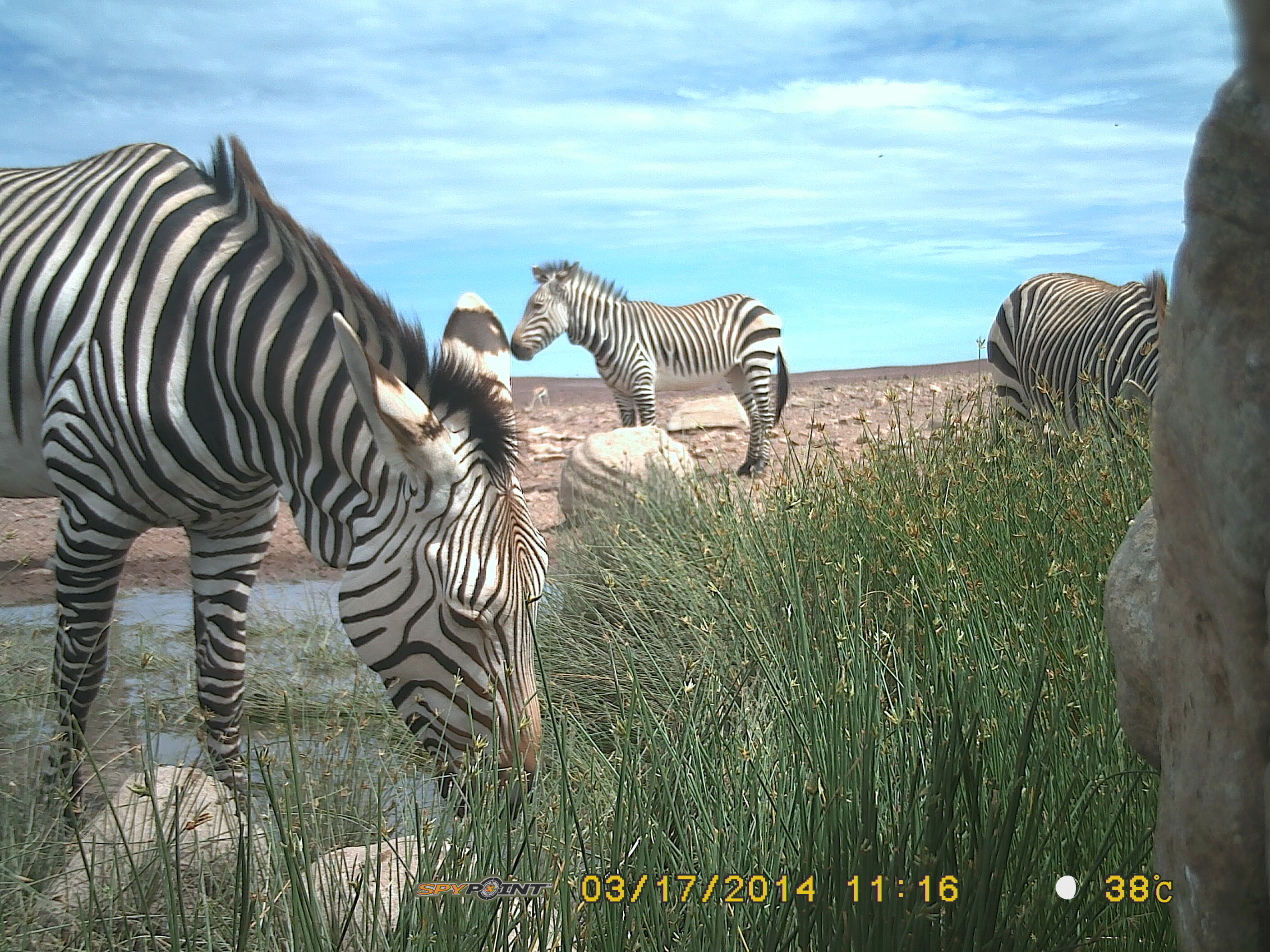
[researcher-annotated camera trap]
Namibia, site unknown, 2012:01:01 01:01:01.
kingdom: Animalia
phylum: Chordata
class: Mammalia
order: Perissodactyla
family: Equidae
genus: Equus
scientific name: Equus zebra hartmannae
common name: hartmann's mountain zebra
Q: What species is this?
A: Equus zebra hartmannae (hartmann's mountain zebra).